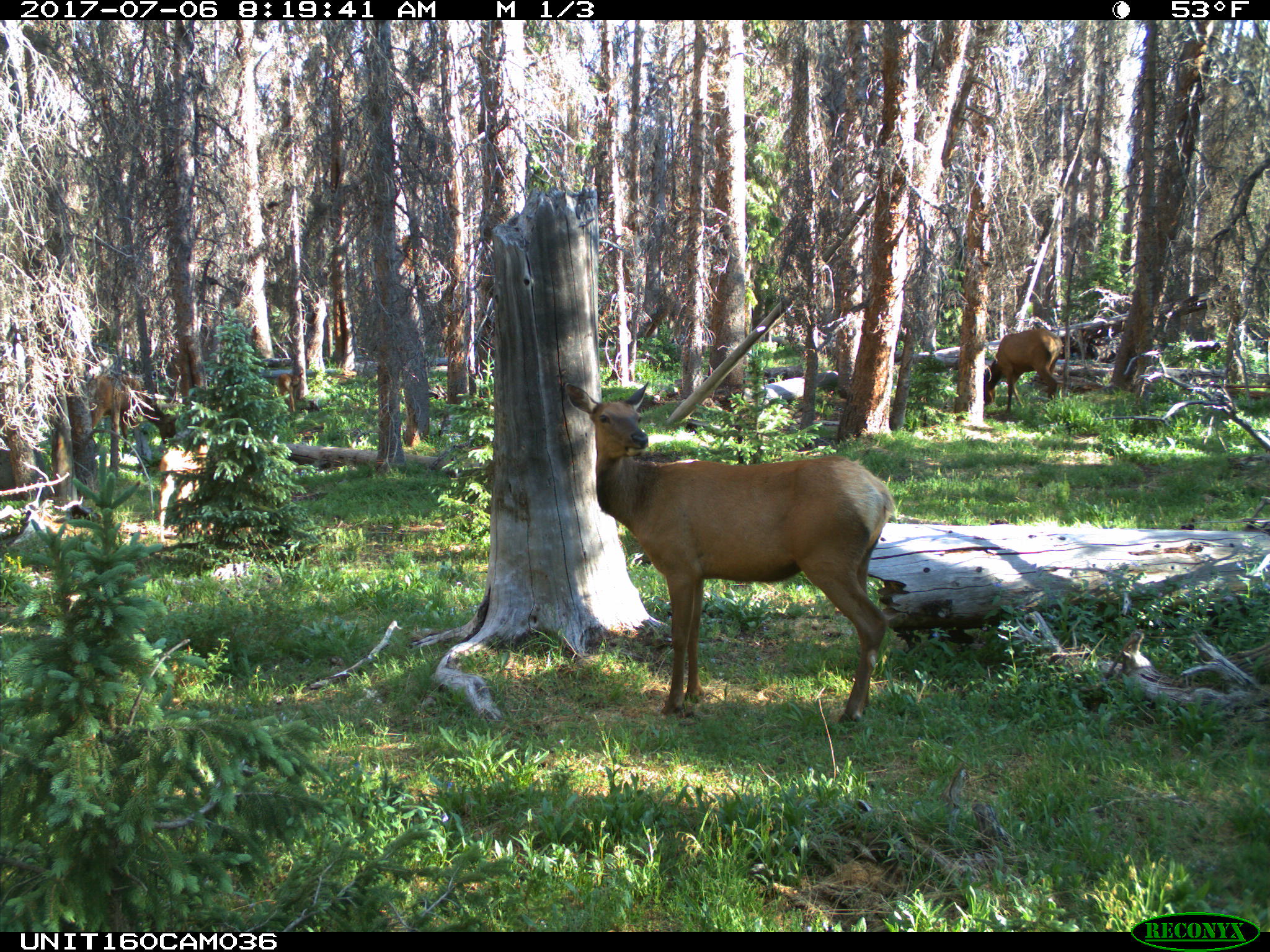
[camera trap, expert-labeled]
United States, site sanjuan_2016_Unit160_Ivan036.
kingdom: Animalia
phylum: Chordata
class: Mammalia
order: Artiodactyla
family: Cervidae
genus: Cervus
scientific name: Cervus elaphus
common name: red deer